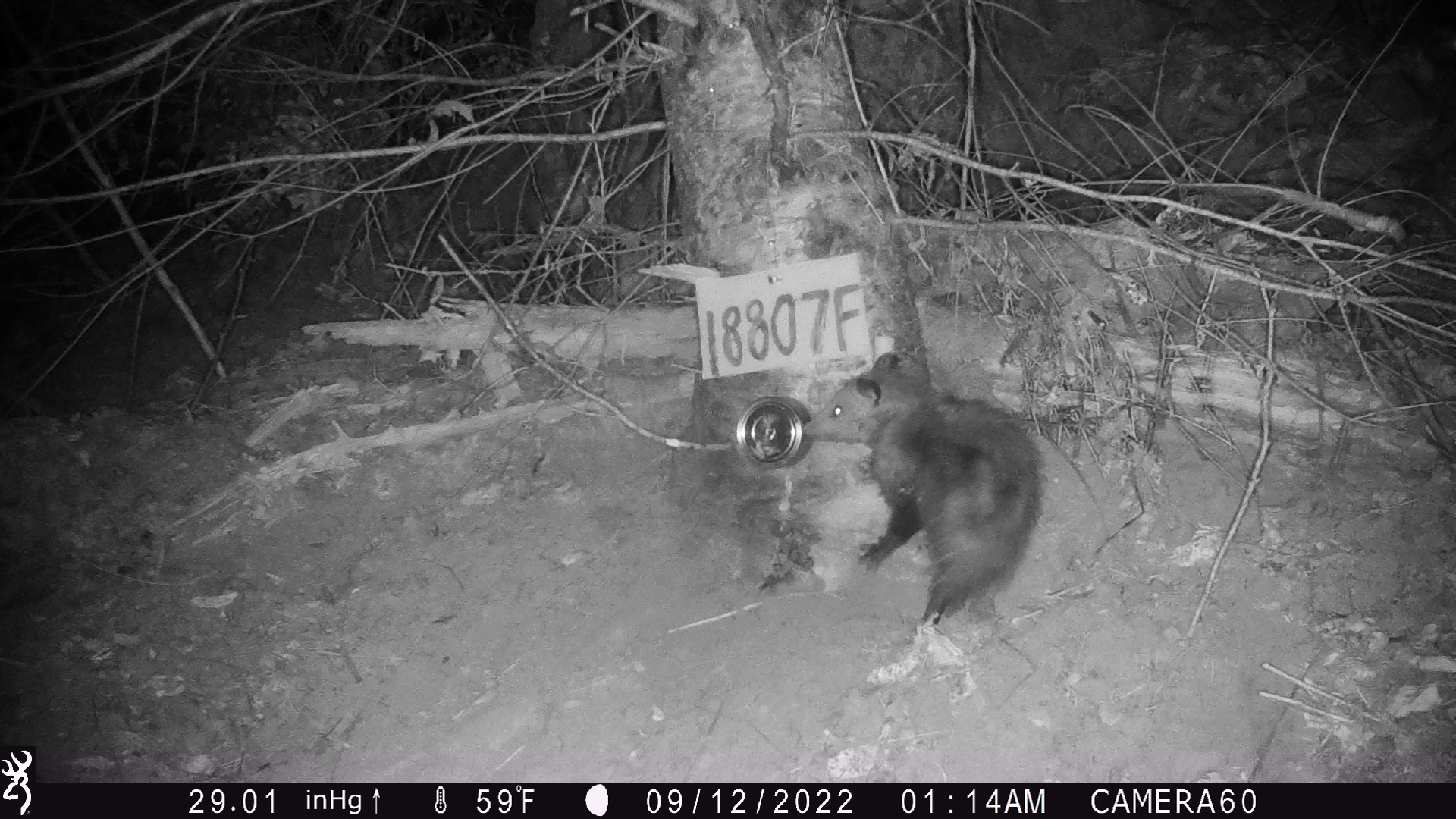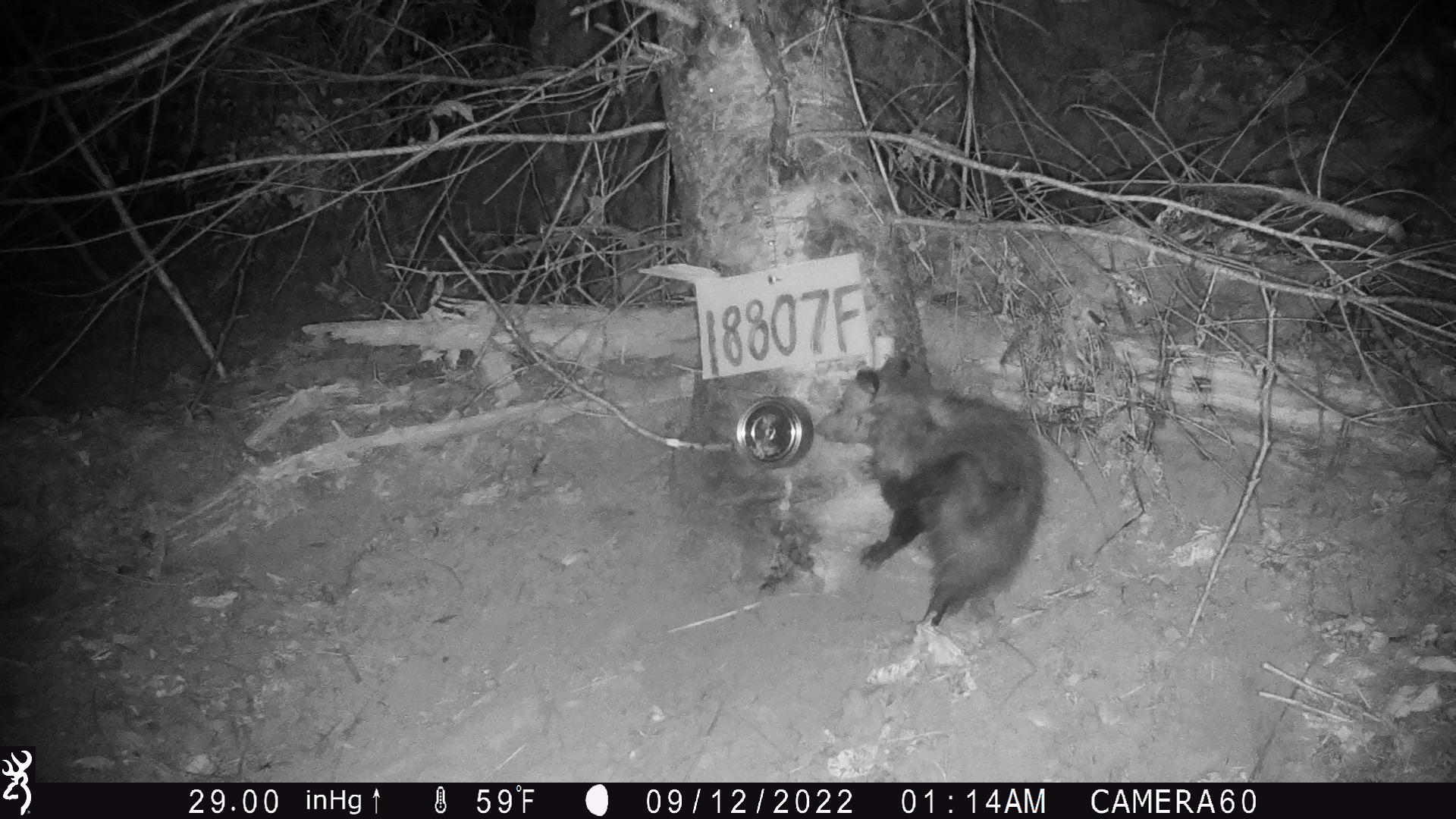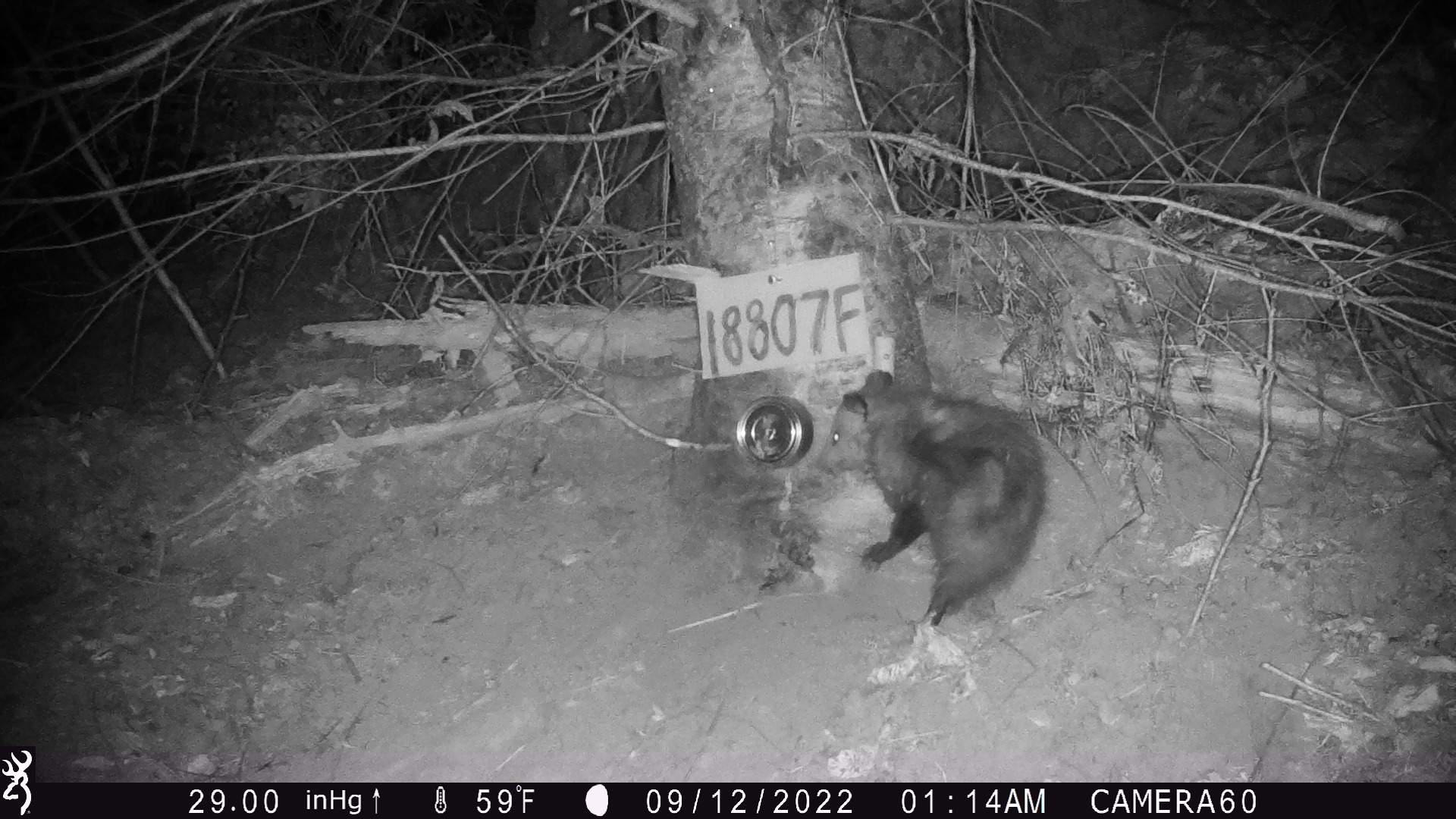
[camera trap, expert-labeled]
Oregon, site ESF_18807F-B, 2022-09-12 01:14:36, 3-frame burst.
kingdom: Animalia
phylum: Chordata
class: Mammalia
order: Didelphimorphia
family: Didelphidae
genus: Didelphis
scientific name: Didelphis virginiana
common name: virginia opossum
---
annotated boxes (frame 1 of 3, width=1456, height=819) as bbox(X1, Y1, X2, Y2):
virginia opossum: bbox(787, 345, 1058, 632)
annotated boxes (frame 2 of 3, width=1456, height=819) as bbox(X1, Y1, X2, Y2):
virginia opossum: bbox(803, 347, 1058, 639)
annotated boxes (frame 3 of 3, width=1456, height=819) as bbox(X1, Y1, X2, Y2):
virginia opossum: bbox(809, 371, 1054, 630)